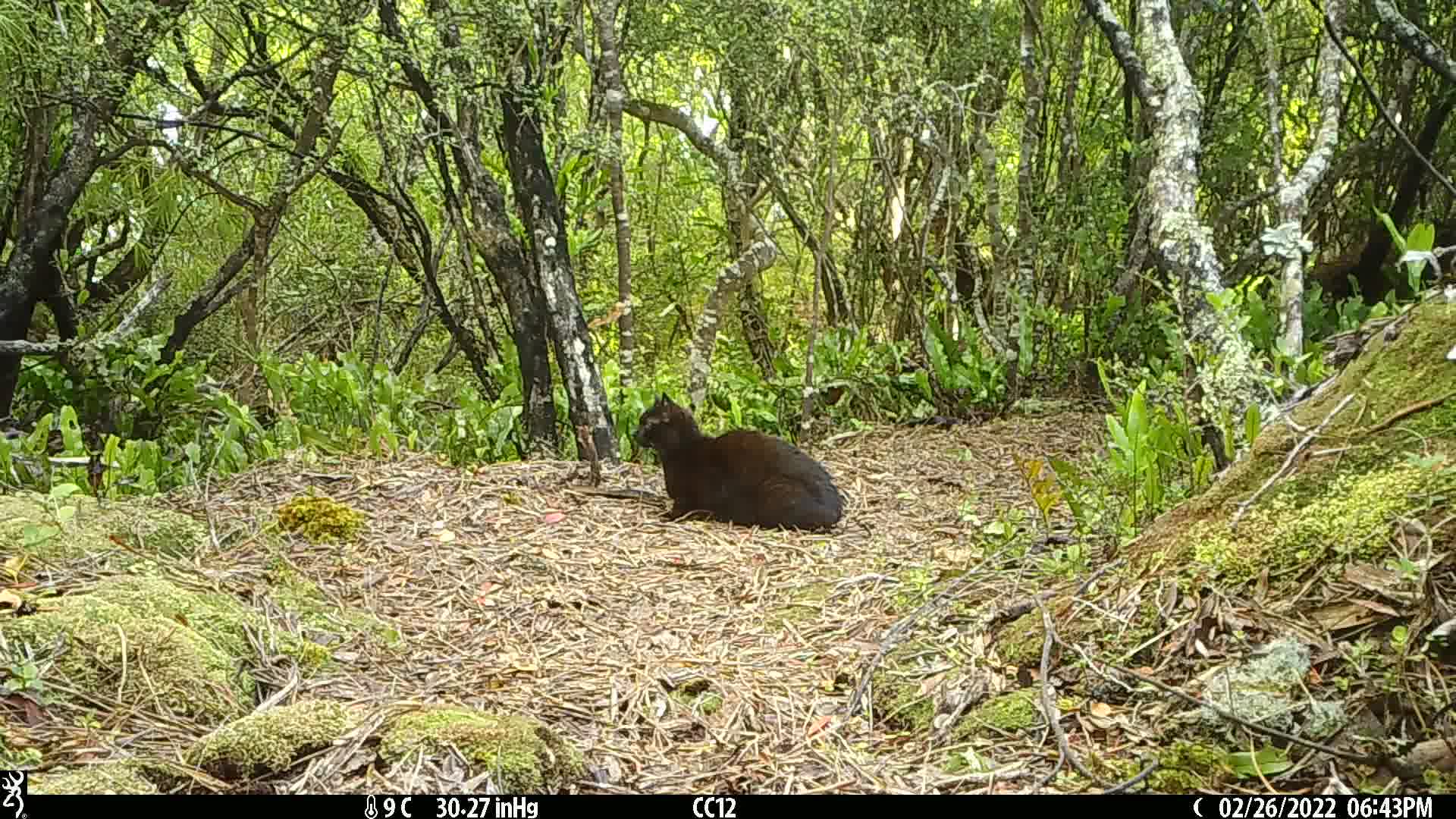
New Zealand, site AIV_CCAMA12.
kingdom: Animalia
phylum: Chordata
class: Mammalia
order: Carnivora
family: Felidae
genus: Felis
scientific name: Felis catus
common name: domestic cat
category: cat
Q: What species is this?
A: Cat (domestic cat) (Felis catus).